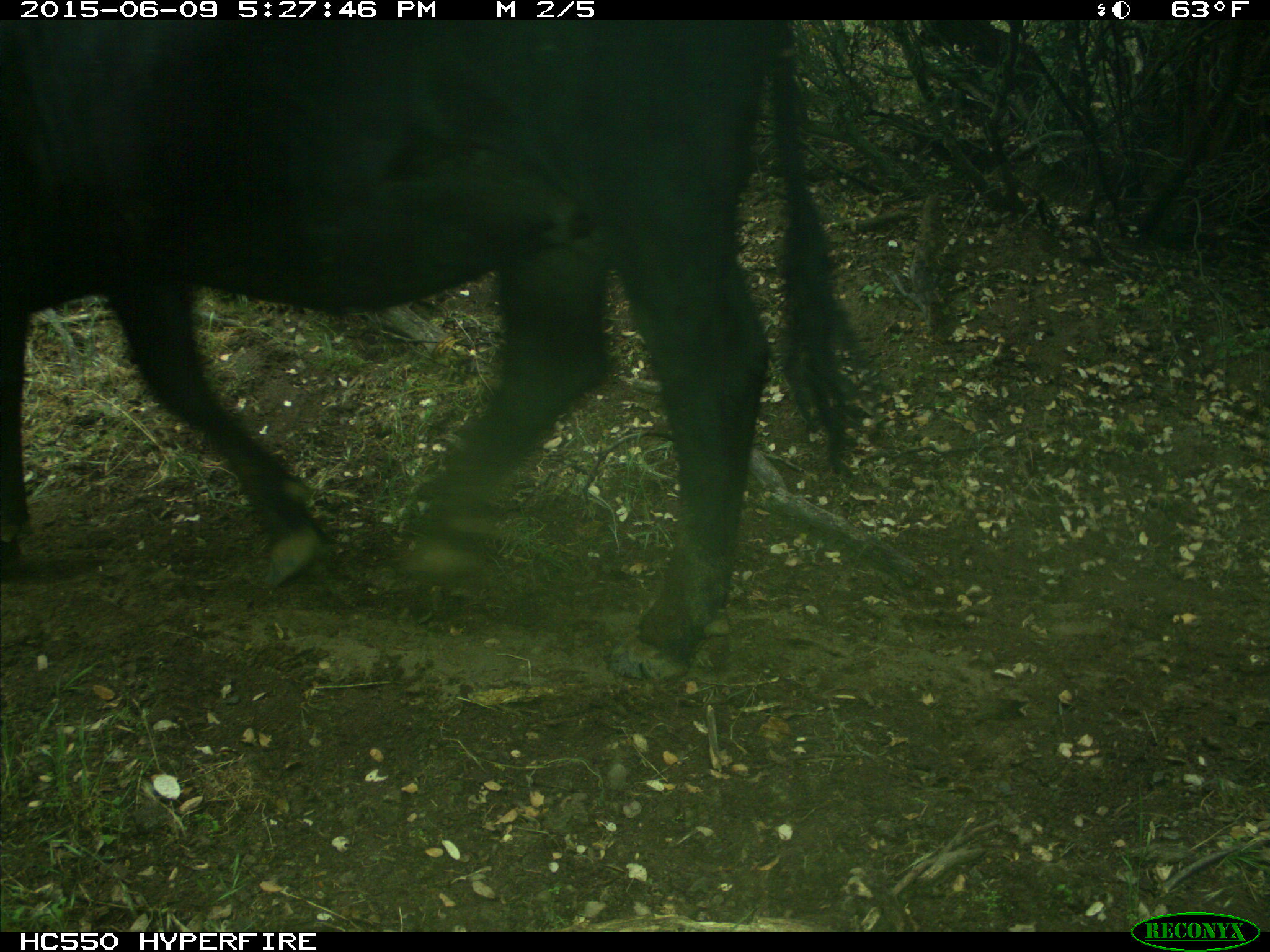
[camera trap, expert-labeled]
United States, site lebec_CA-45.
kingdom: Animalia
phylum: Chordata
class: Mammalia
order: Artiodactyla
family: Bovidae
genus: Bos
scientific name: Bos taurus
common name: domestic cow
Bos taurus (domestic cow).